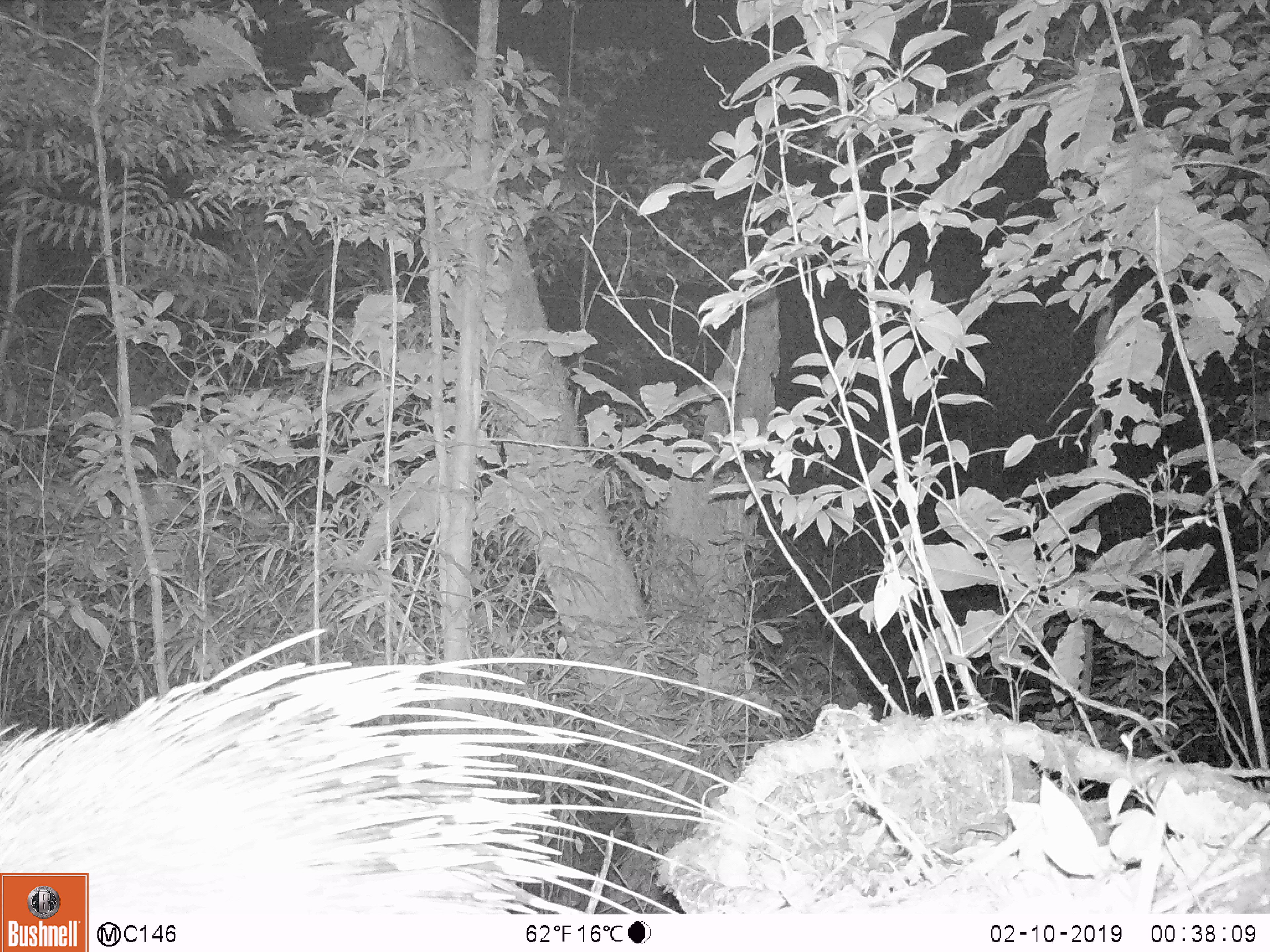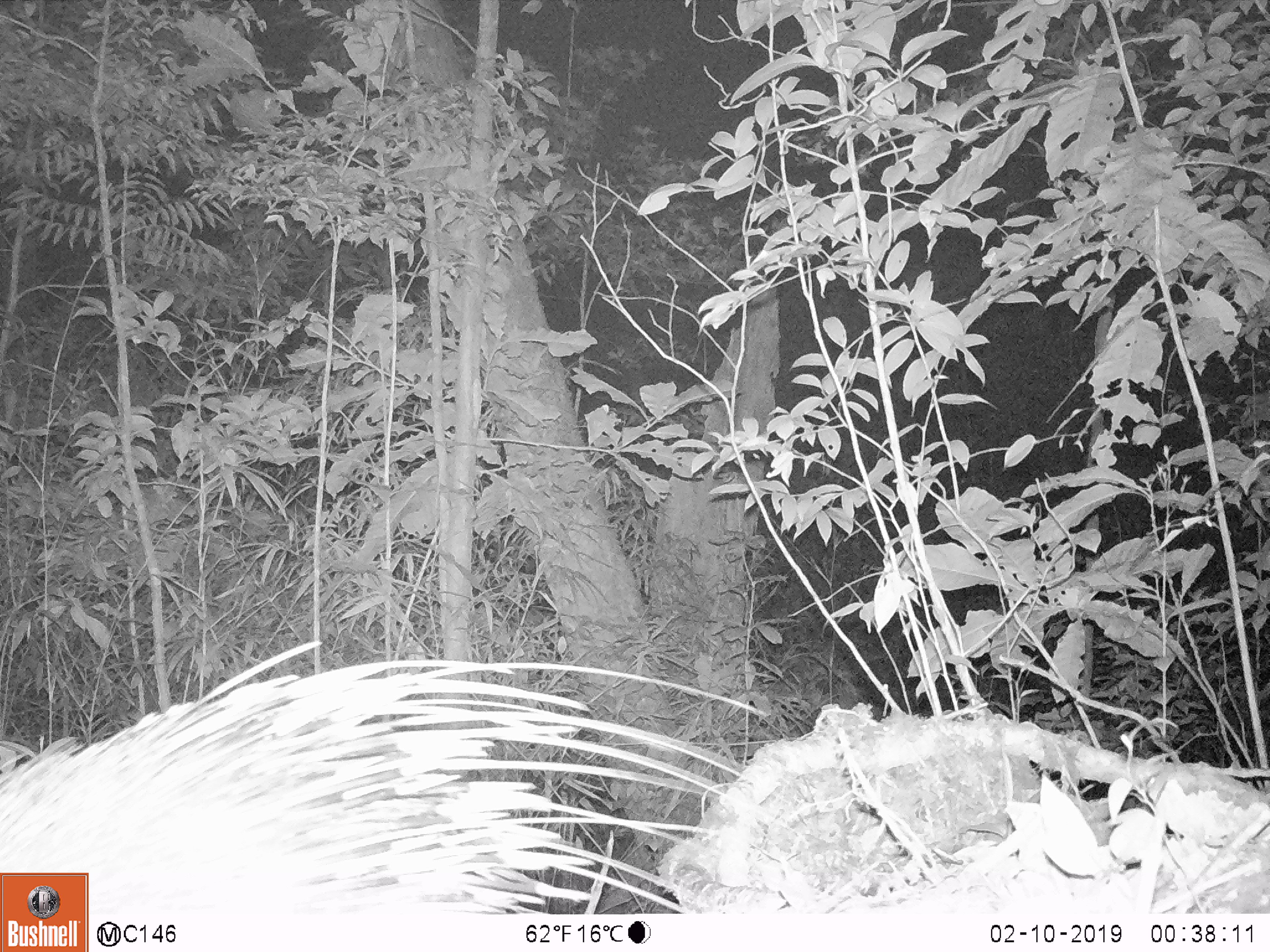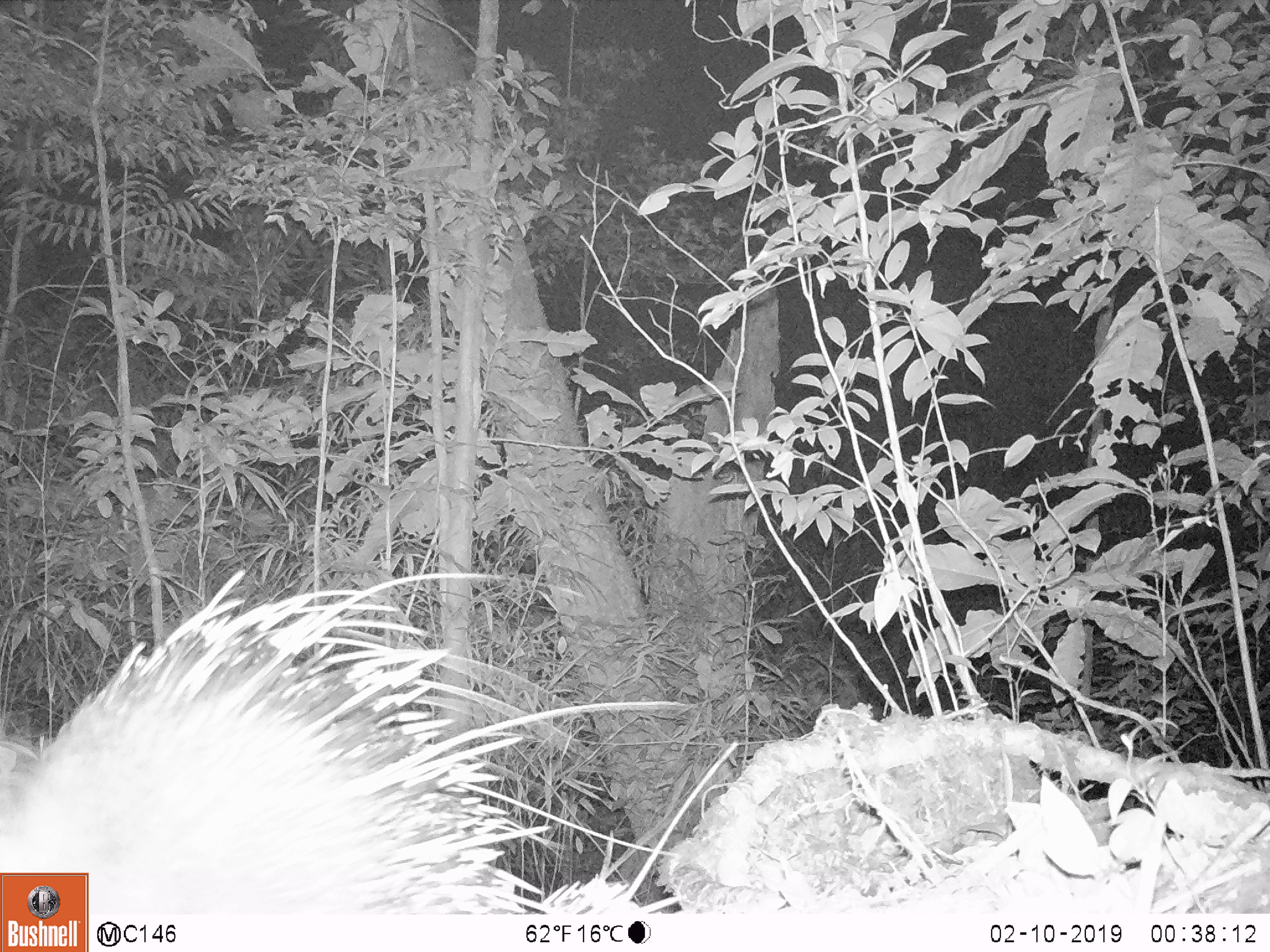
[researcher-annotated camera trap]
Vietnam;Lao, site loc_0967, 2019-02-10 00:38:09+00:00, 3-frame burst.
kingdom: Animalia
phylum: Chordata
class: Mammalia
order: Rodentia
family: Hystricidae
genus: Hystrix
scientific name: Hystrix brachyura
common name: malayan porcupine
Malayan porcupine (Hystrix brachyura). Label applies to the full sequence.